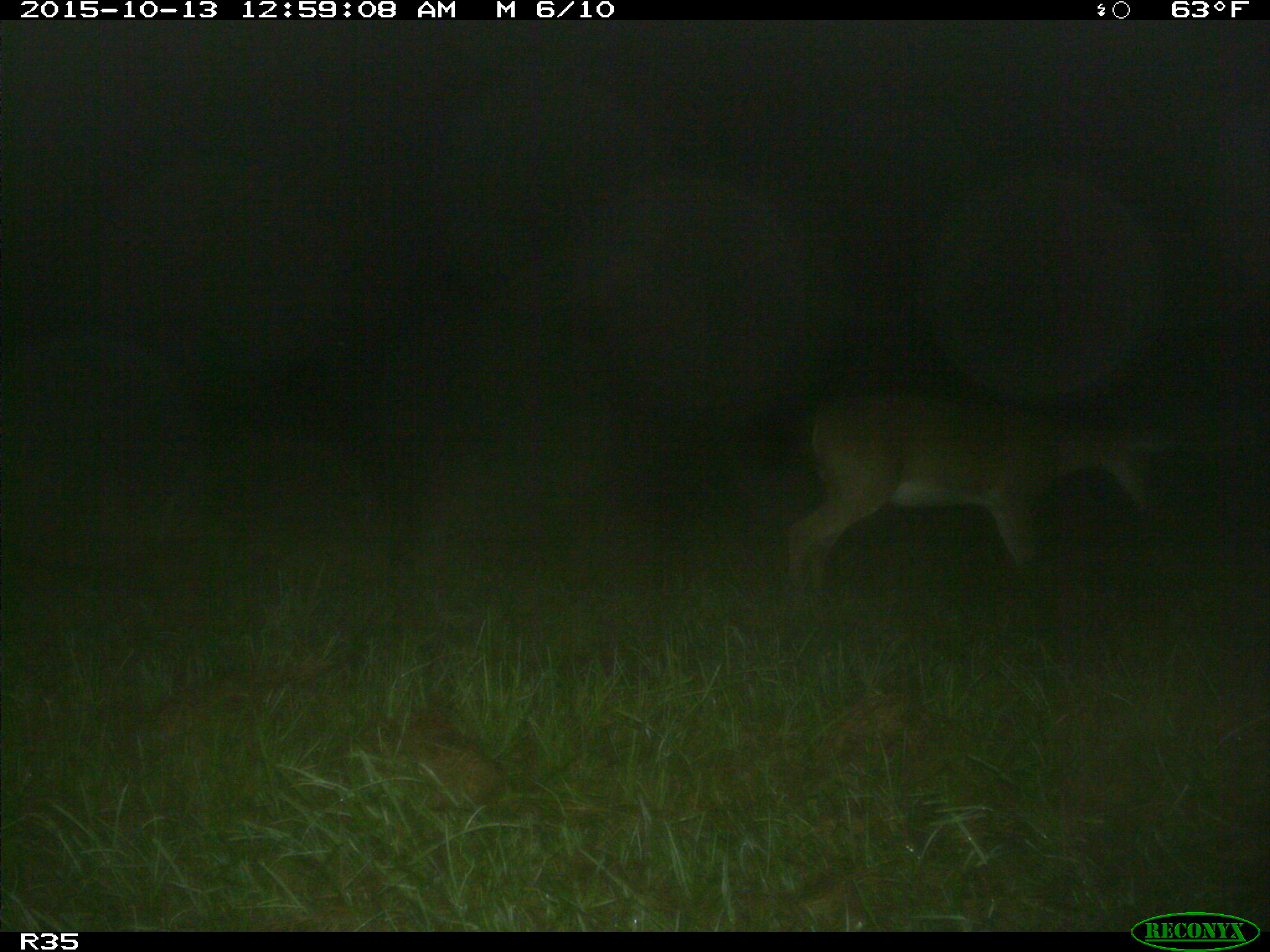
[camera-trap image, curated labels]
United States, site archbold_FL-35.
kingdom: Animalia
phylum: Chordata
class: Mammalia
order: Artiodactyla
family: Cervidae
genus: Odocoileus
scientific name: Odocoileus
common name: deer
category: unidentified deer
Unidentified deer (deer) (Odocoileus).